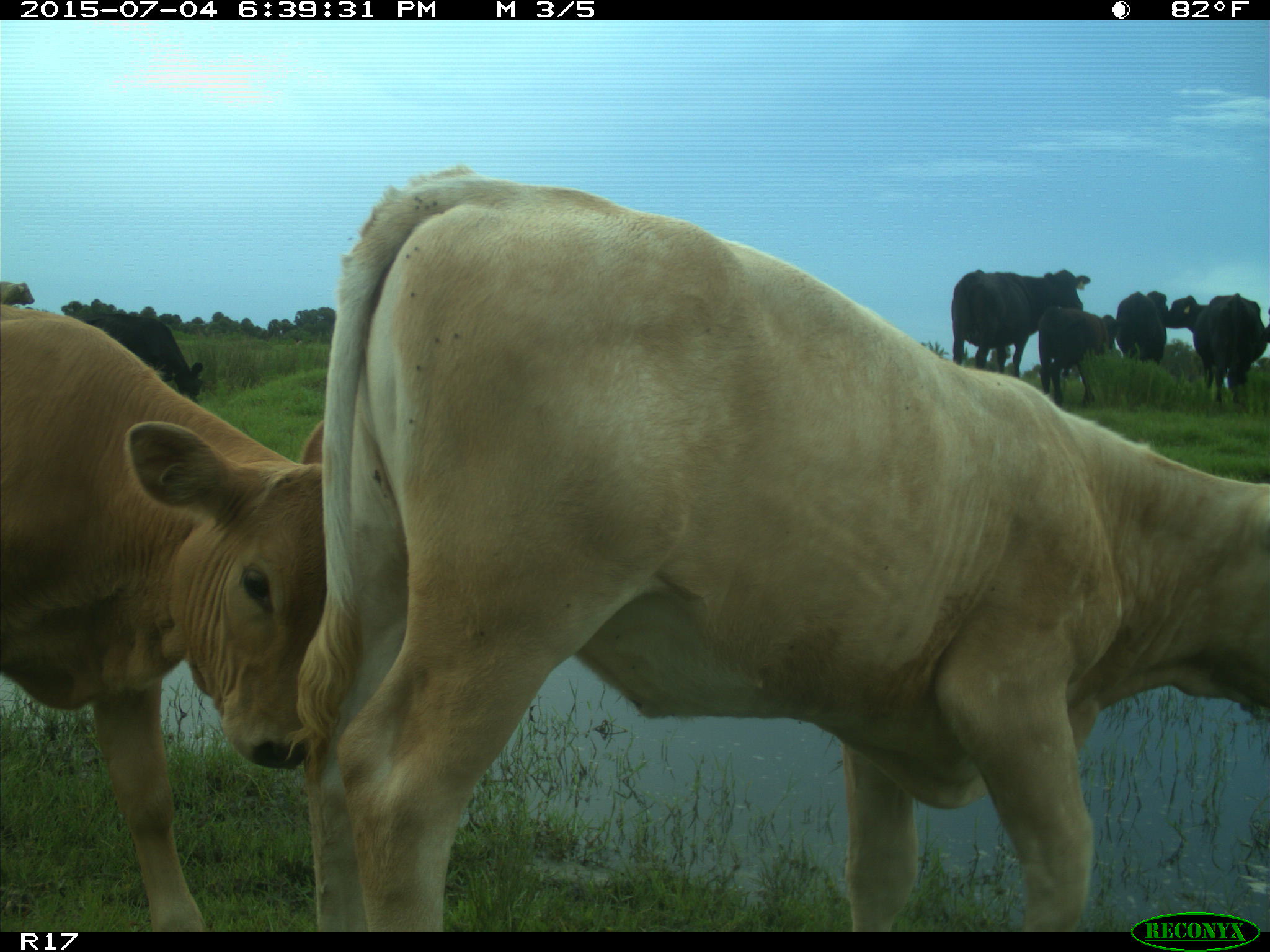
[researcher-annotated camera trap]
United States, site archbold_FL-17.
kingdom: Animalia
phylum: Chordata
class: Mammalia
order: Artiodactyla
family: Bovidae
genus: Bos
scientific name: Bos taurus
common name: domestic cow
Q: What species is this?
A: Bos taurus (domestic cow).